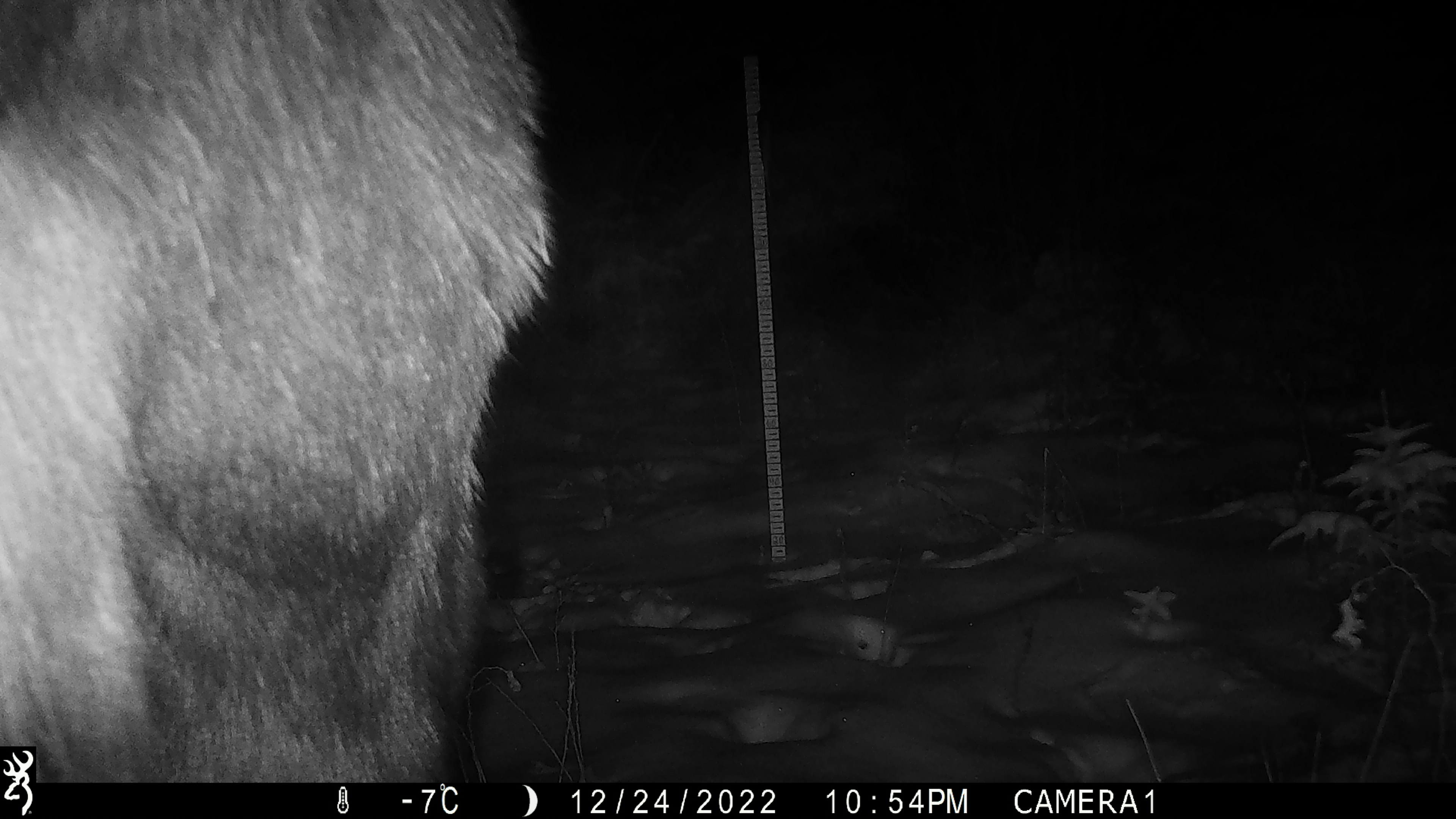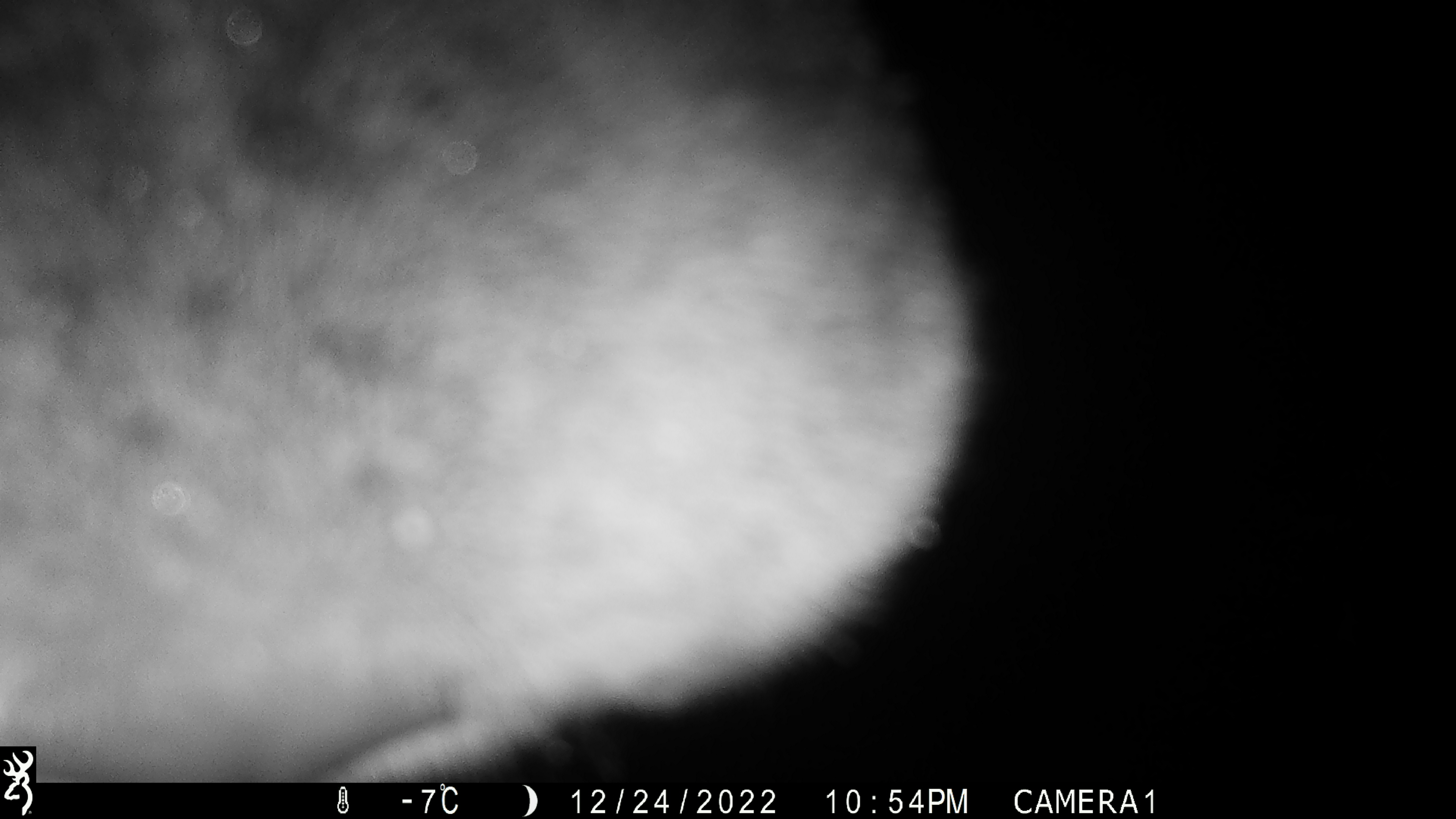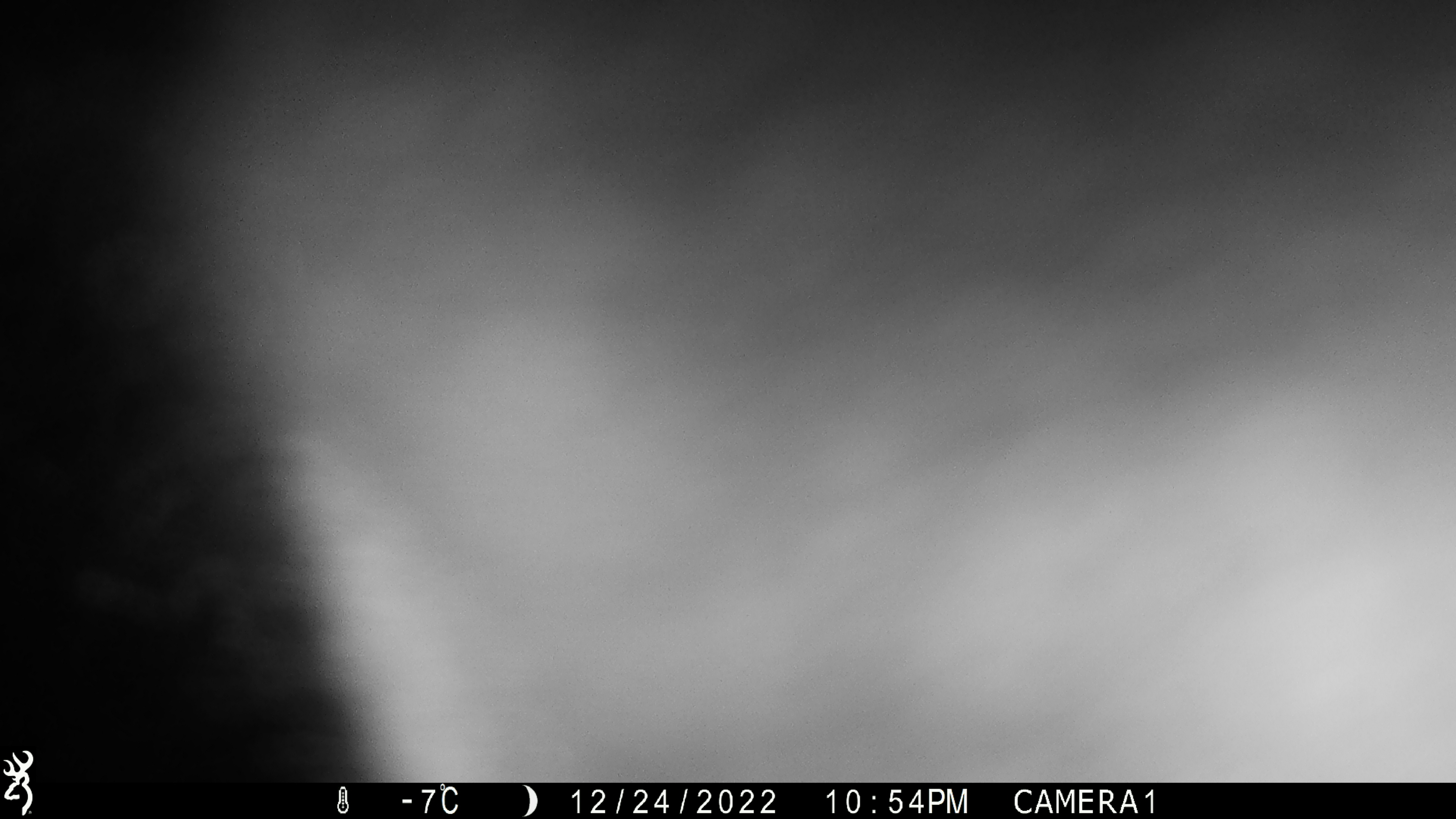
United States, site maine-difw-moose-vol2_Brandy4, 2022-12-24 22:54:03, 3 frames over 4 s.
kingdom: Animalia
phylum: Chordata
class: Mammalia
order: Artiodactyla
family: Cervidae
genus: Alces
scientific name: Alces alces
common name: moose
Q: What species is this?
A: Moose (Alces alces).